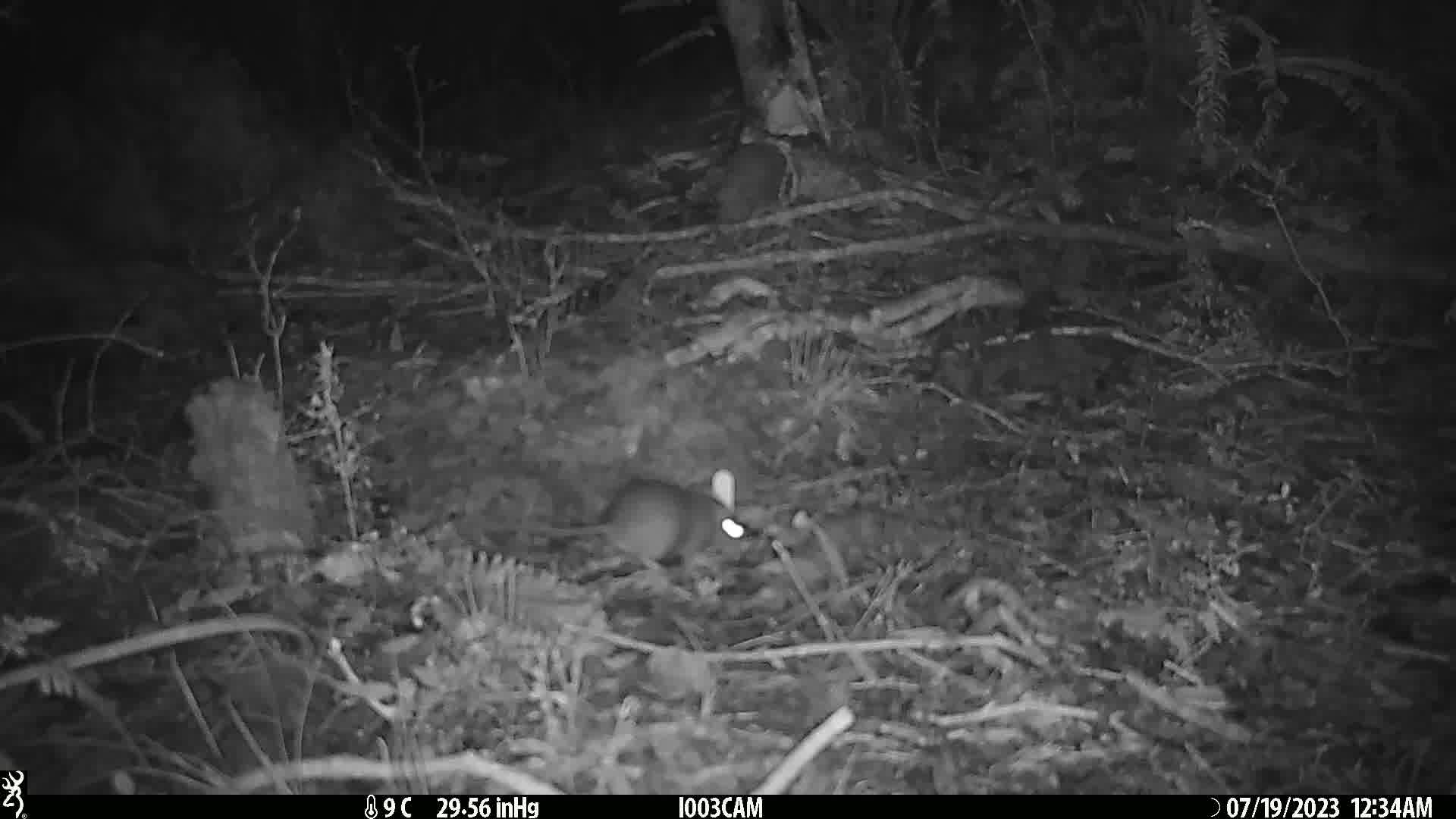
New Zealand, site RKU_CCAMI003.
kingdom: Animalia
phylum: Chordata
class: Mammalia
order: Rodentia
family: Muridae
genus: Rattus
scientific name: Rattus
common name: rat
Rat (Rattus).